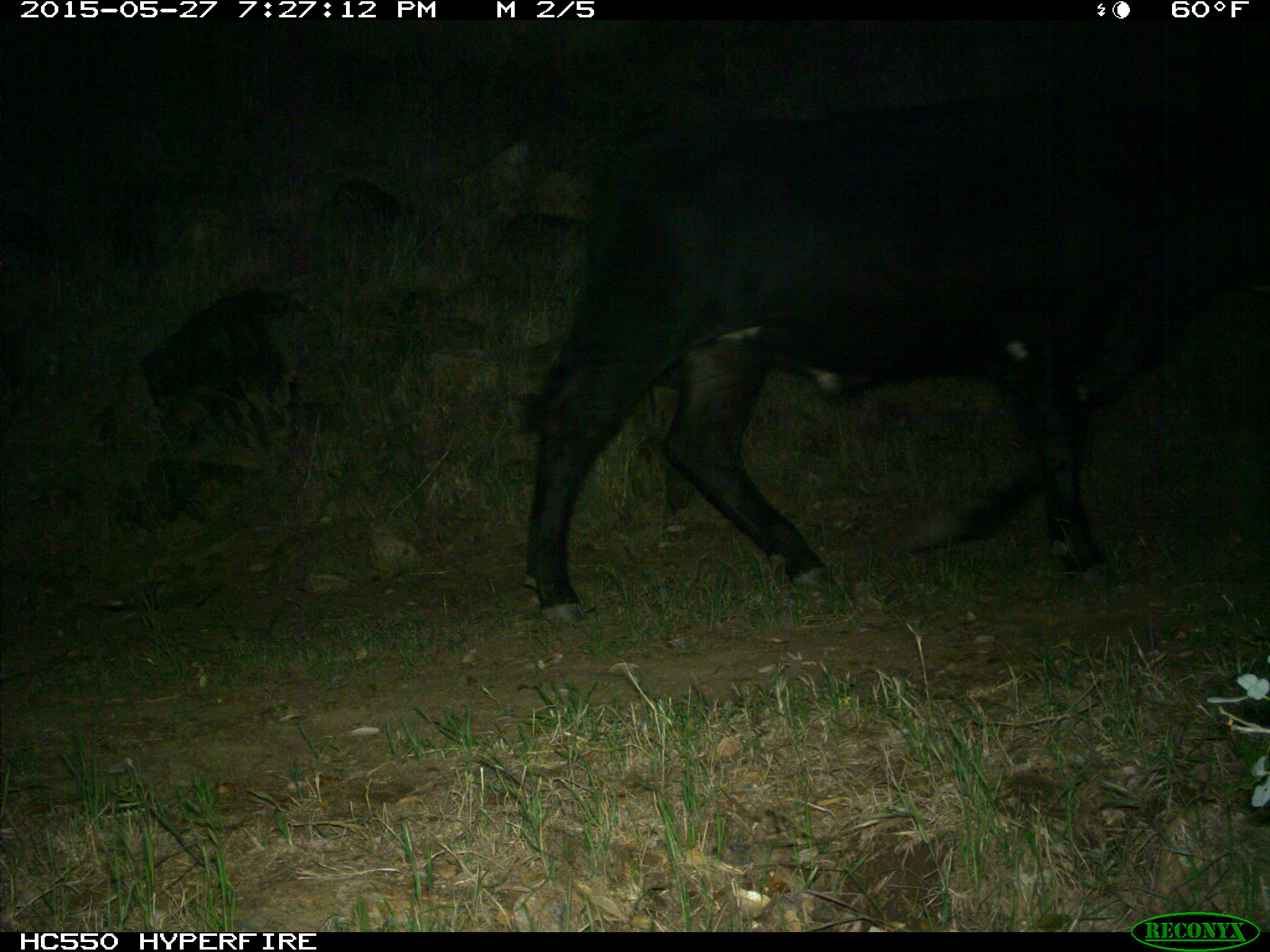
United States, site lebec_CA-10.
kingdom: Animalia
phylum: Chordata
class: Mammalia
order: Artiodactyla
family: Bovidae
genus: Bos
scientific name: Bos taurus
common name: domestic cow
Bos taurus (domestic cow).